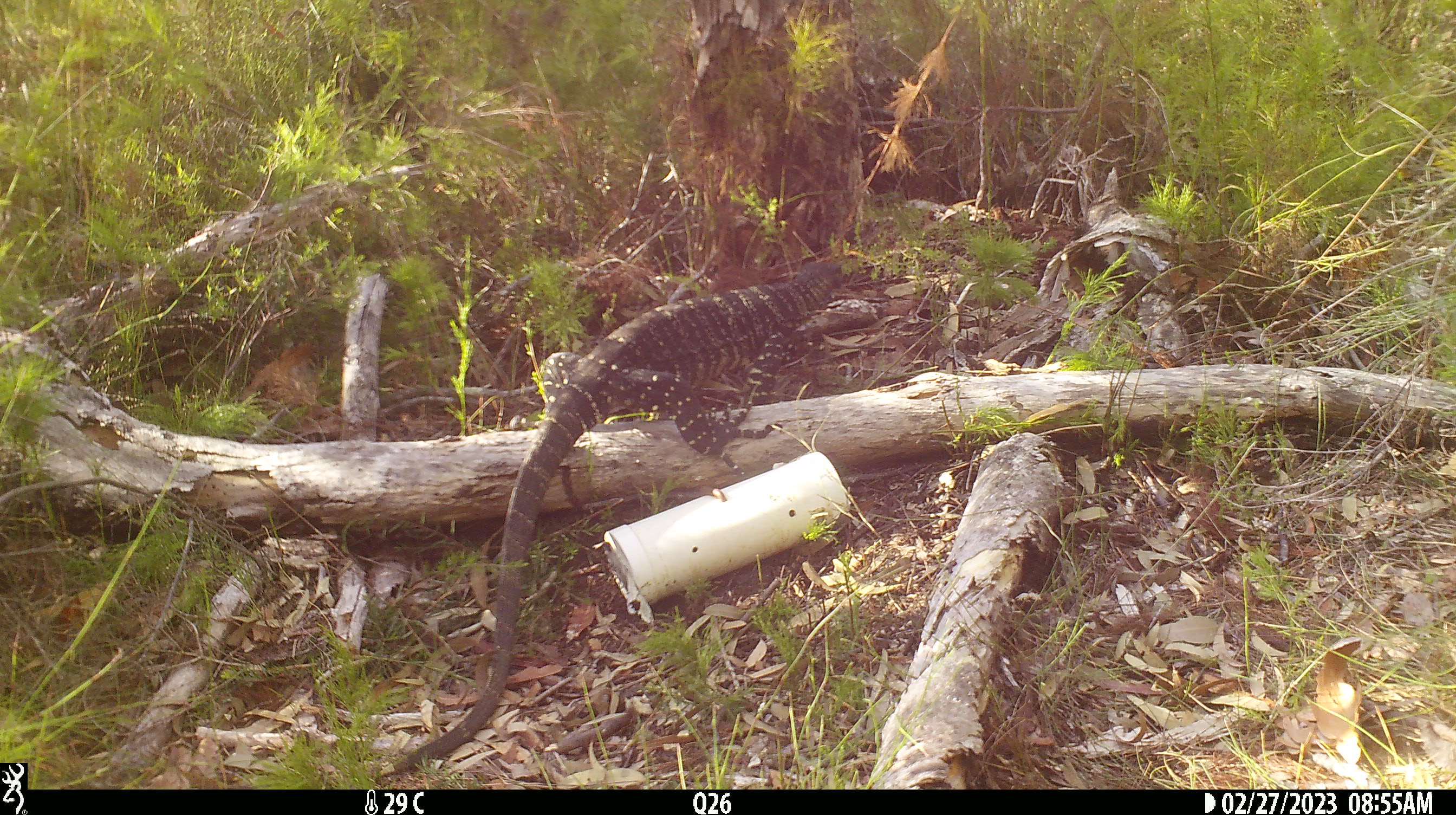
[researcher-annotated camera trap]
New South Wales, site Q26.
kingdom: Animalia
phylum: Chordata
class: Reptilia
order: Squamata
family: Varanidae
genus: Varanus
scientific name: Varanus varius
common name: lace monitor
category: goanna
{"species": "goanna (lace monitor) (Varanus varius)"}